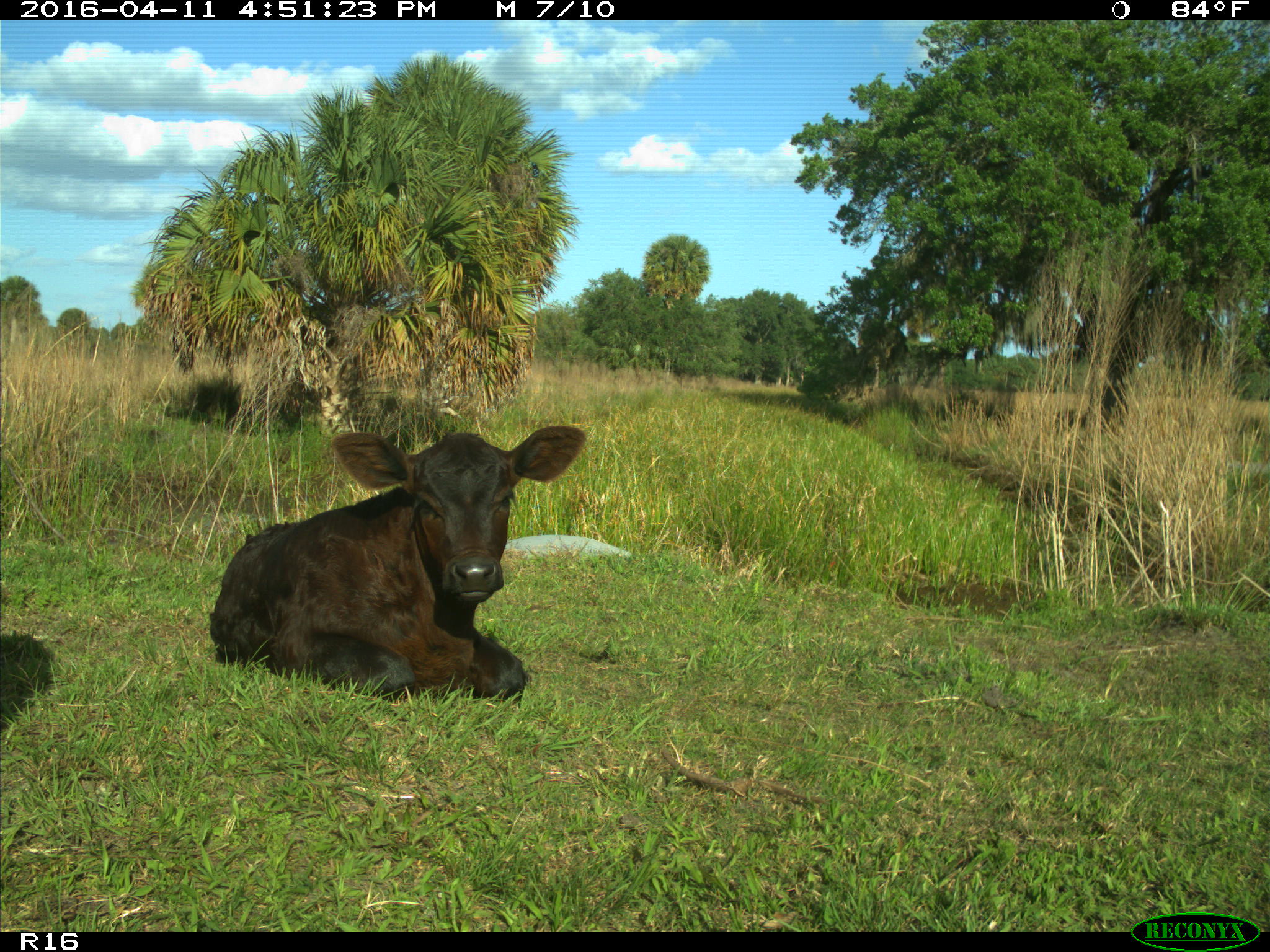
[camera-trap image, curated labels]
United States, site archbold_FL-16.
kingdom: Animalia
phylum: Chordata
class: Mammalia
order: Artiodactyla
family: Bovidae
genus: Bos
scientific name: Bos taurus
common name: domestic cow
Bos taurus (domestic cow).